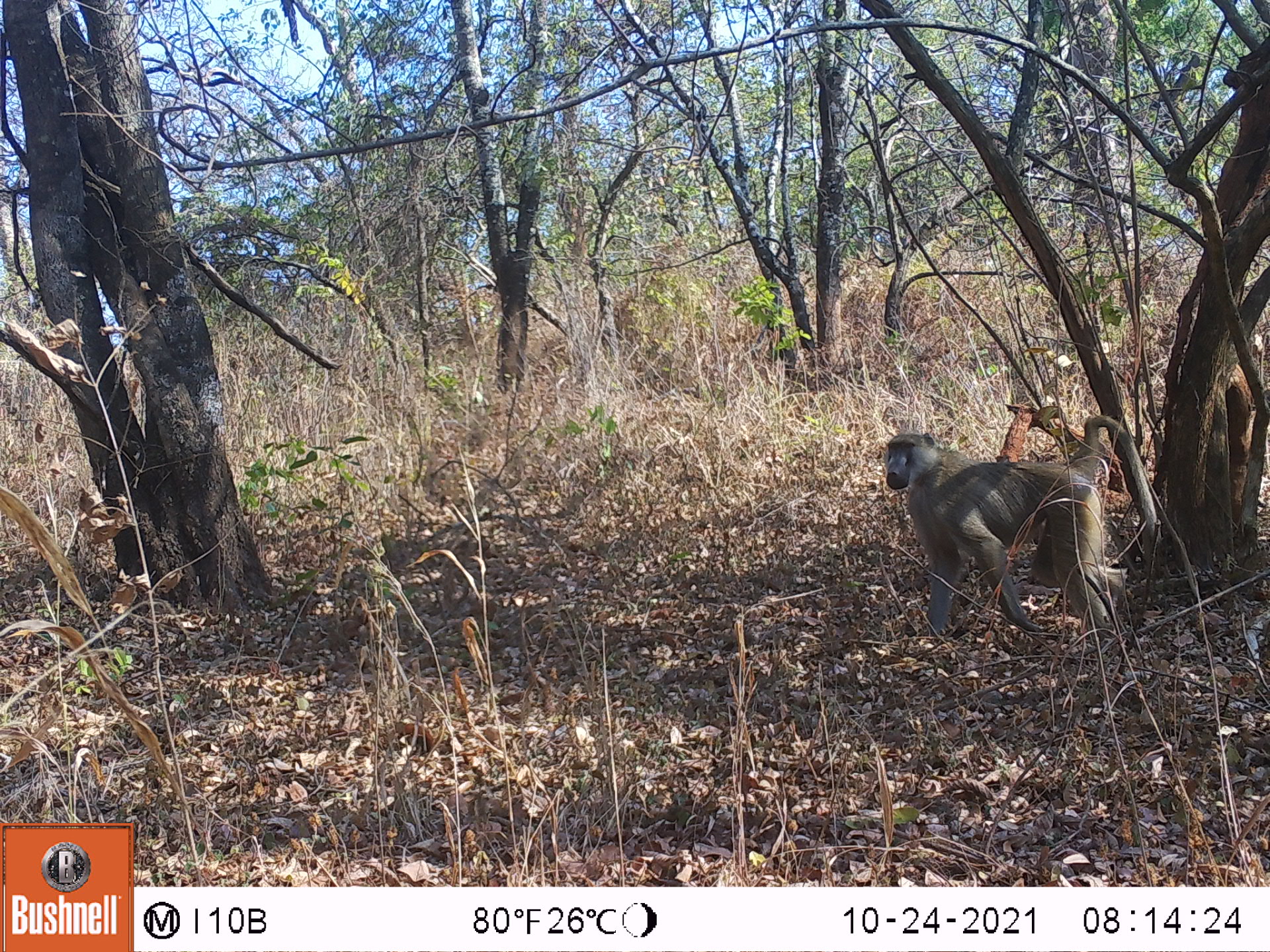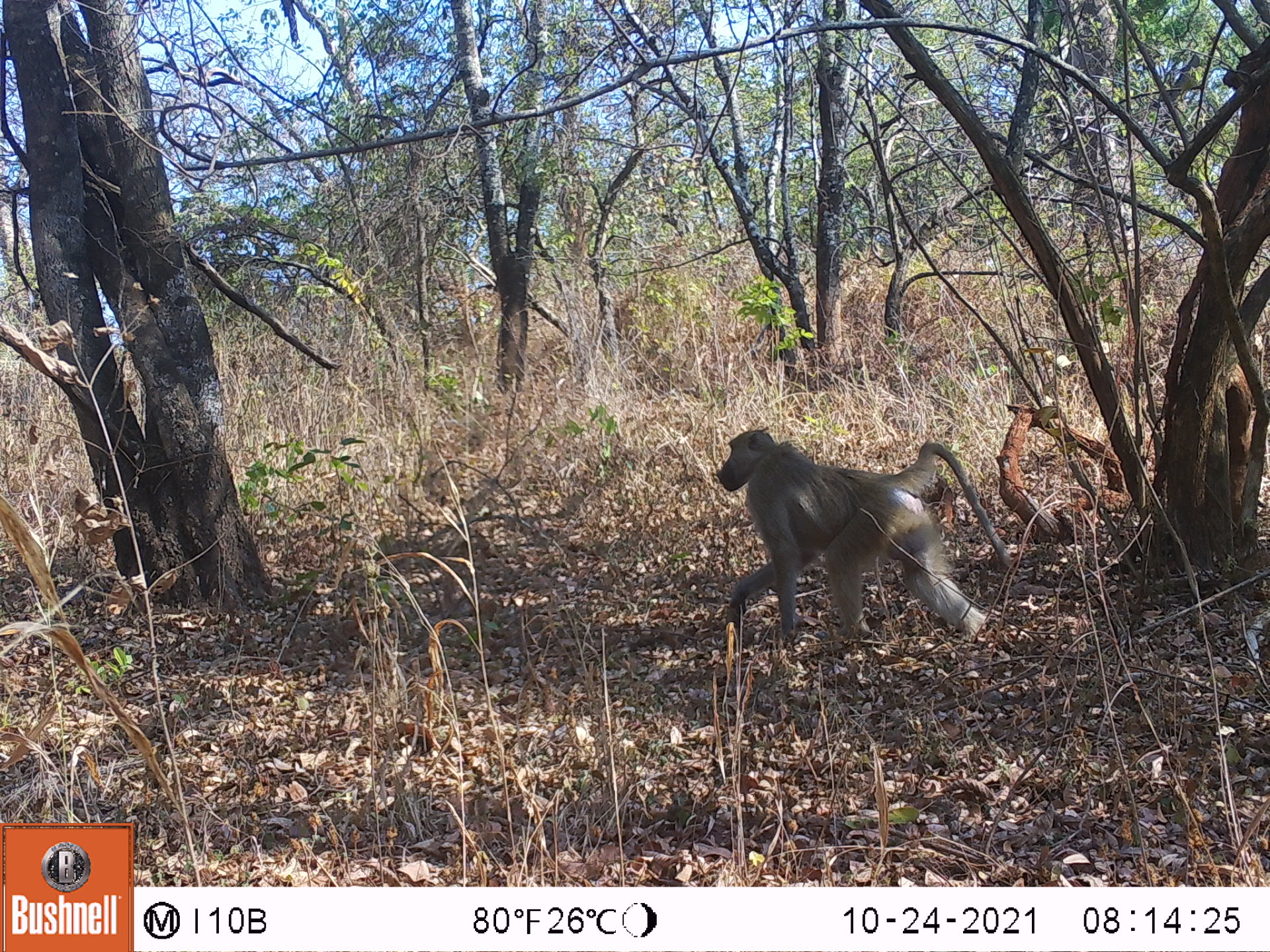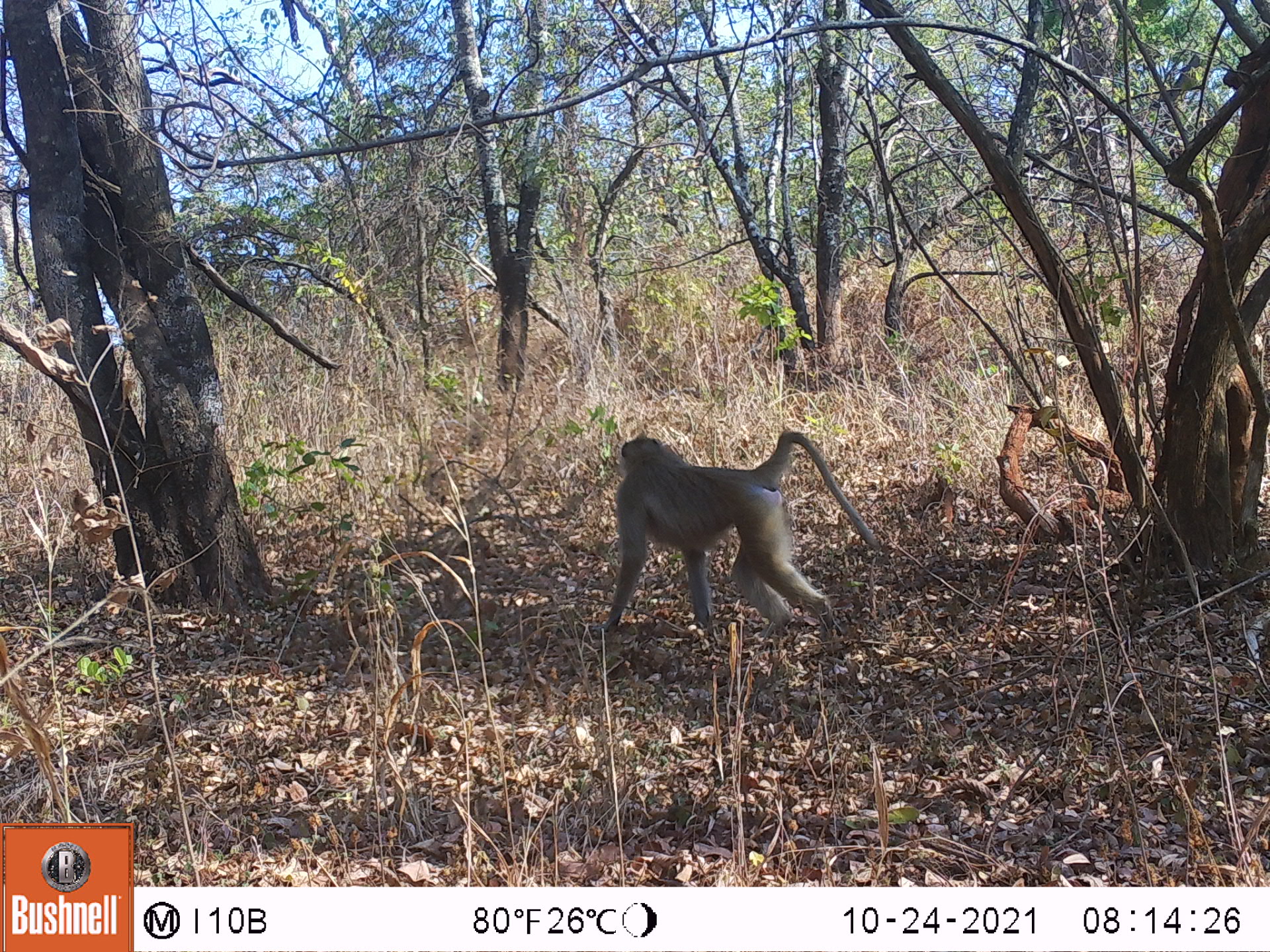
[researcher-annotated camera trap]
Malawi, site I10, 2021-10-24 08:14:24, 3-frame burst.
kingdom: Animalia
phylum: Chordata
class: Mammalia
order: Primates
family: Cercopithecidae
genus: Papio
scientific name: Papio cynocephalus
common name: yellow baboon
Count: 1.